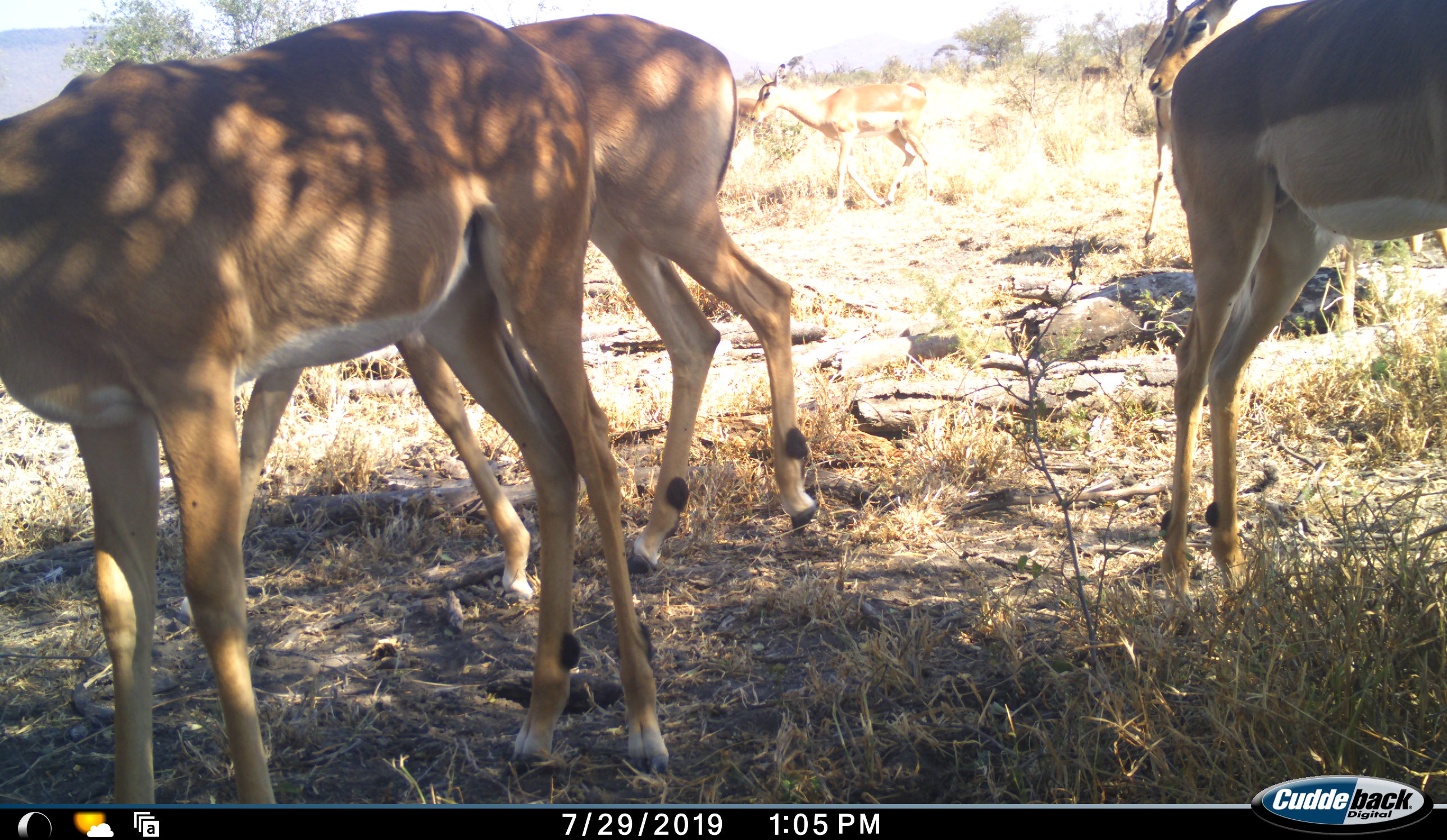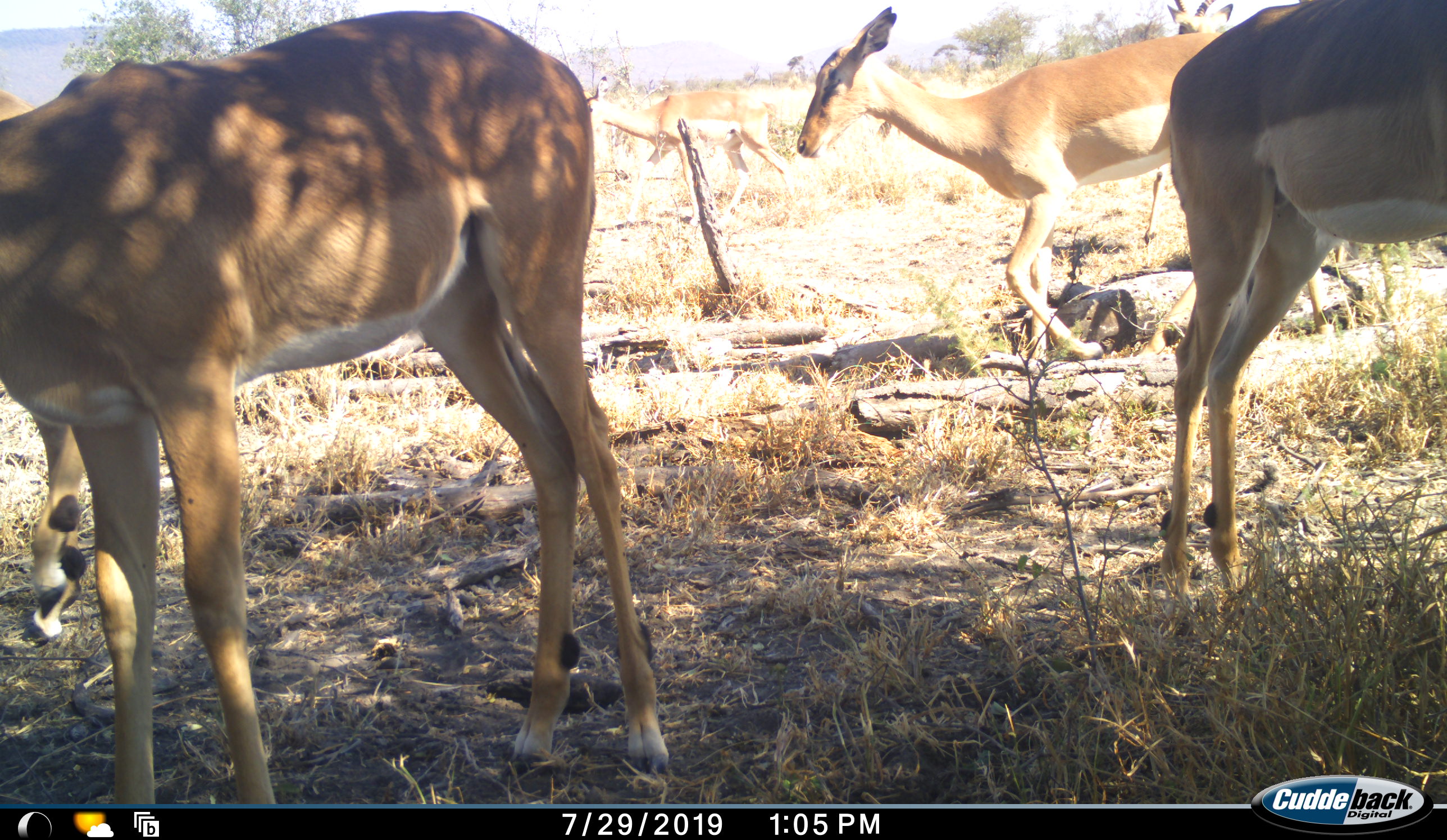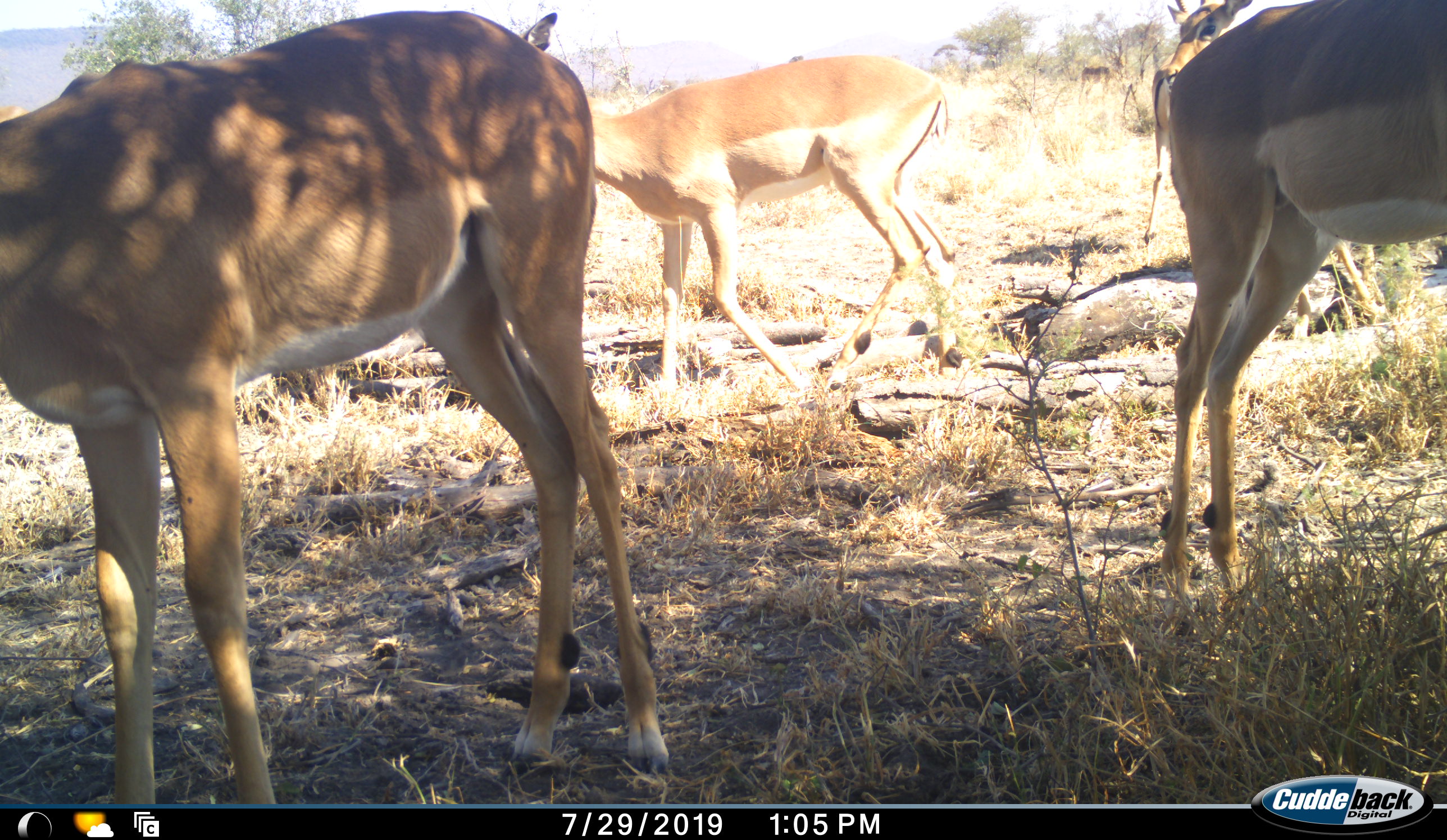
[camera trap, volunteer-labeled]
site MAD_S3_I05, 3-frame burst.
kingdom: Animalia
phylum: Chordata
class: Mammalia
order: Artiodactyla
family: Bovidae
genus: Aepyceros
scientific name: Aepyceros melampus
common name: impala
Impala (Aepyceros melampus), count 6. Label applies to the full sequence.